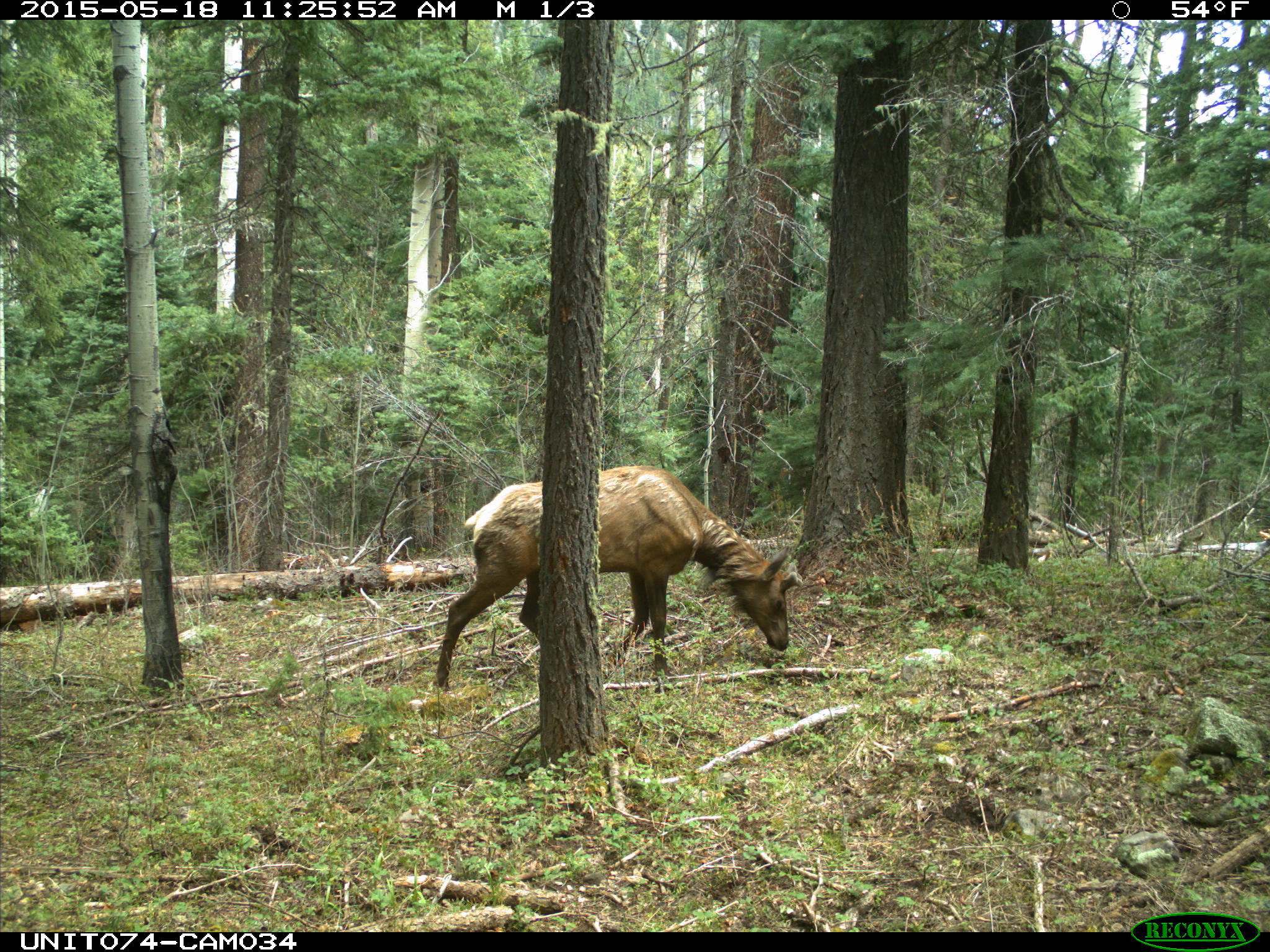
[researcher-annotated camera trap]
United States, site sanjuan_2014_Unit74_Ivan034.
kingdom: Animalia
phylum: Chordata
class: Mammalia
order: Artiodactyla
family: Cervidae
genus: Cervus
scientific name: Cervus elaphus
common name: red deer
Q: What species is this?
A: Cervus elaphus (red deer).